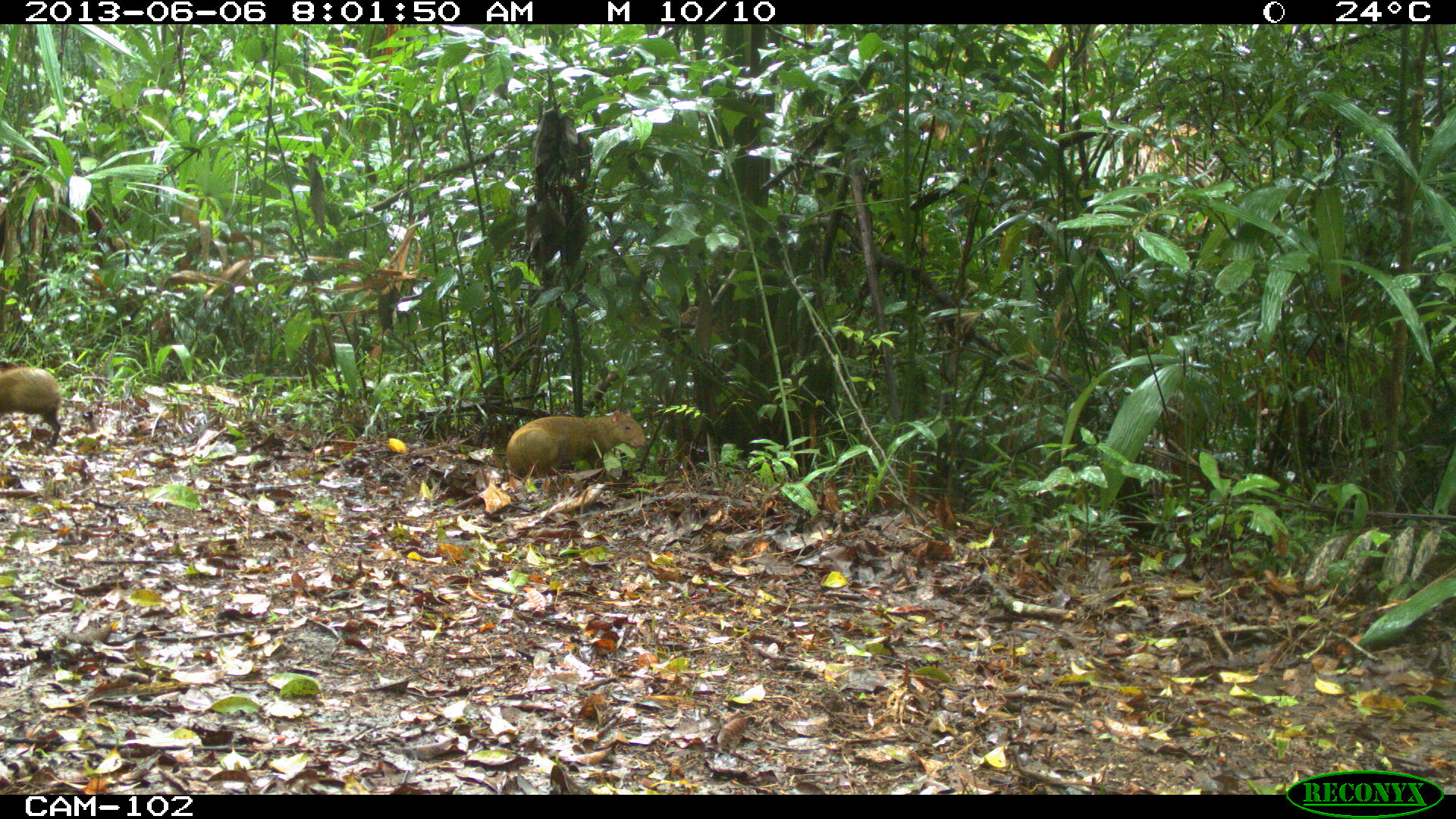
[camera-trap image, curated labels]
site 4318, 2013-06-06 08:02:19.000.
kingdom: Animalia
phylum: Chordata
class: Mammalia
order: Rodentia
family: Dasyproctidae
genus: Dasyprocta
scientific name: Dasyprocta punctata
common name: central american agouti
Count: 2.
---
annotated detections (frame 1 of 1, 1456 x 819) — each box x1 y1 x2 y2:
dasyprocta punctata: 505 409 646 478; 0 360 61 446